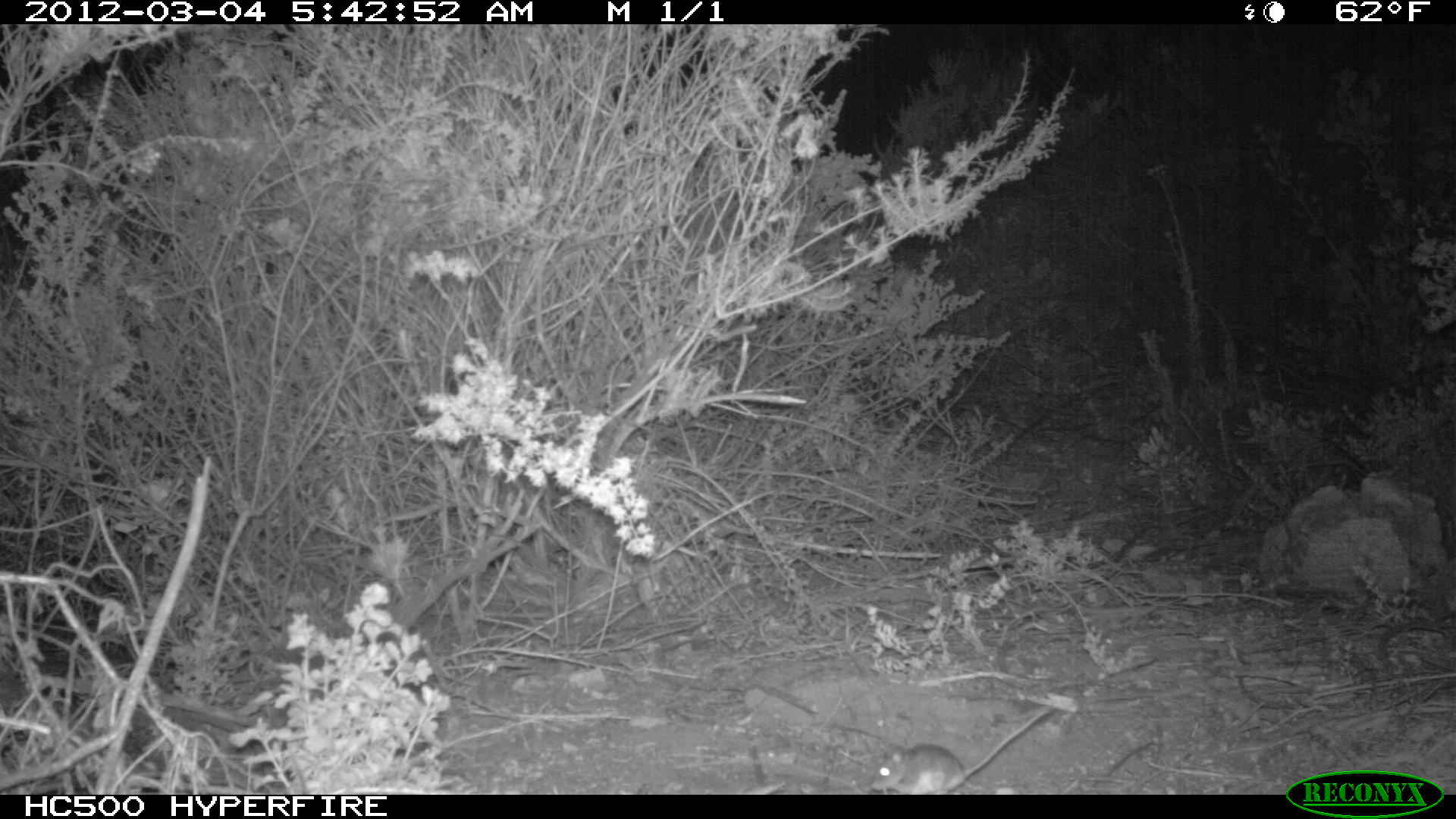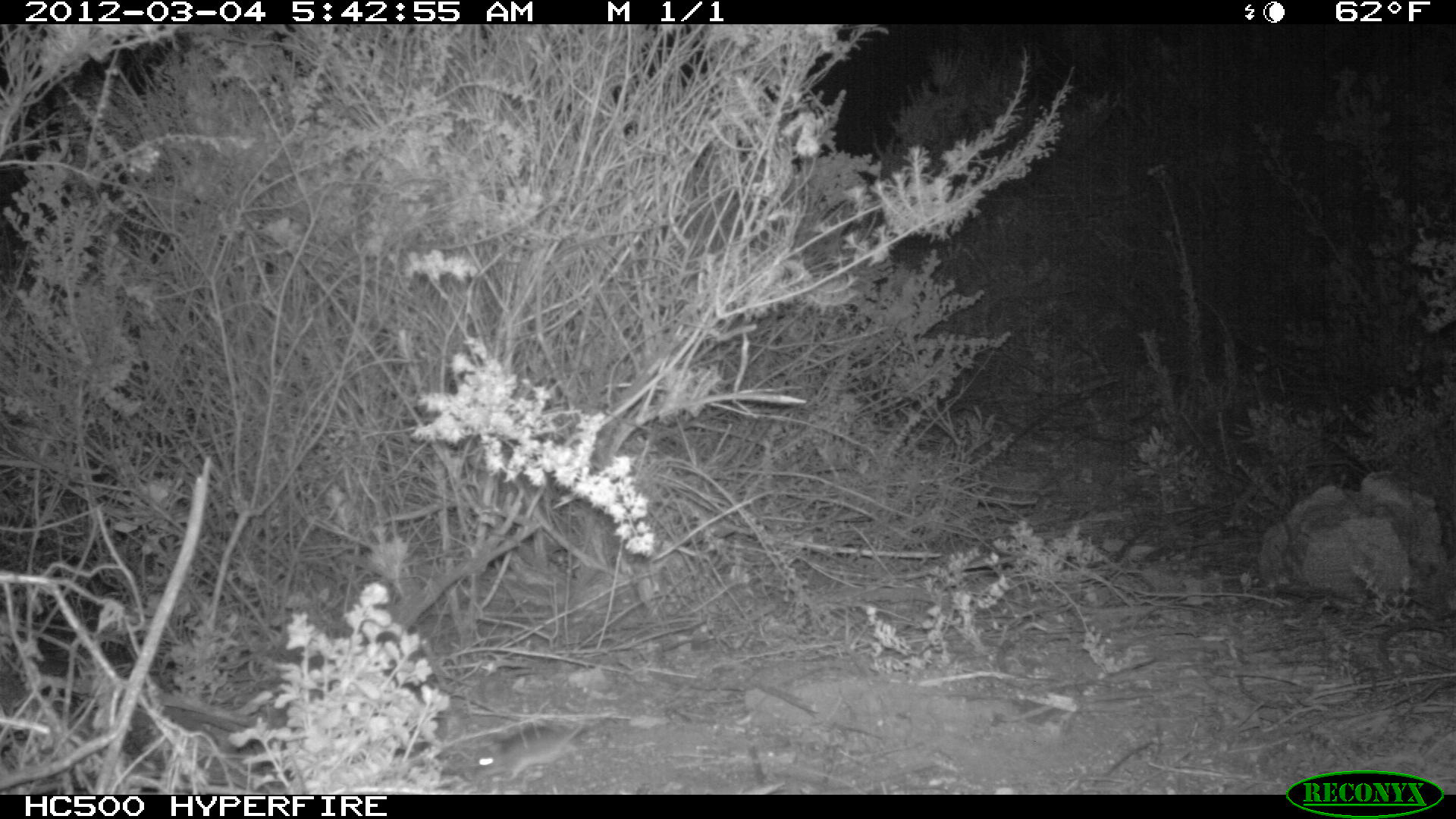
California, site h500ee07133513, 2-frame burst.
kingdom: Animalia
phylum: Chordata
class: Mammalia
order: Rodentia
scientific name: Rodentia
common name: rodent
Rodent (Rodentia).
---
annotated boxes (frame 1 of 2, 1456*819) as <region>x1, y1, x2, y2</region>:
rodent: <region>871, 710, 1046, 794</region>